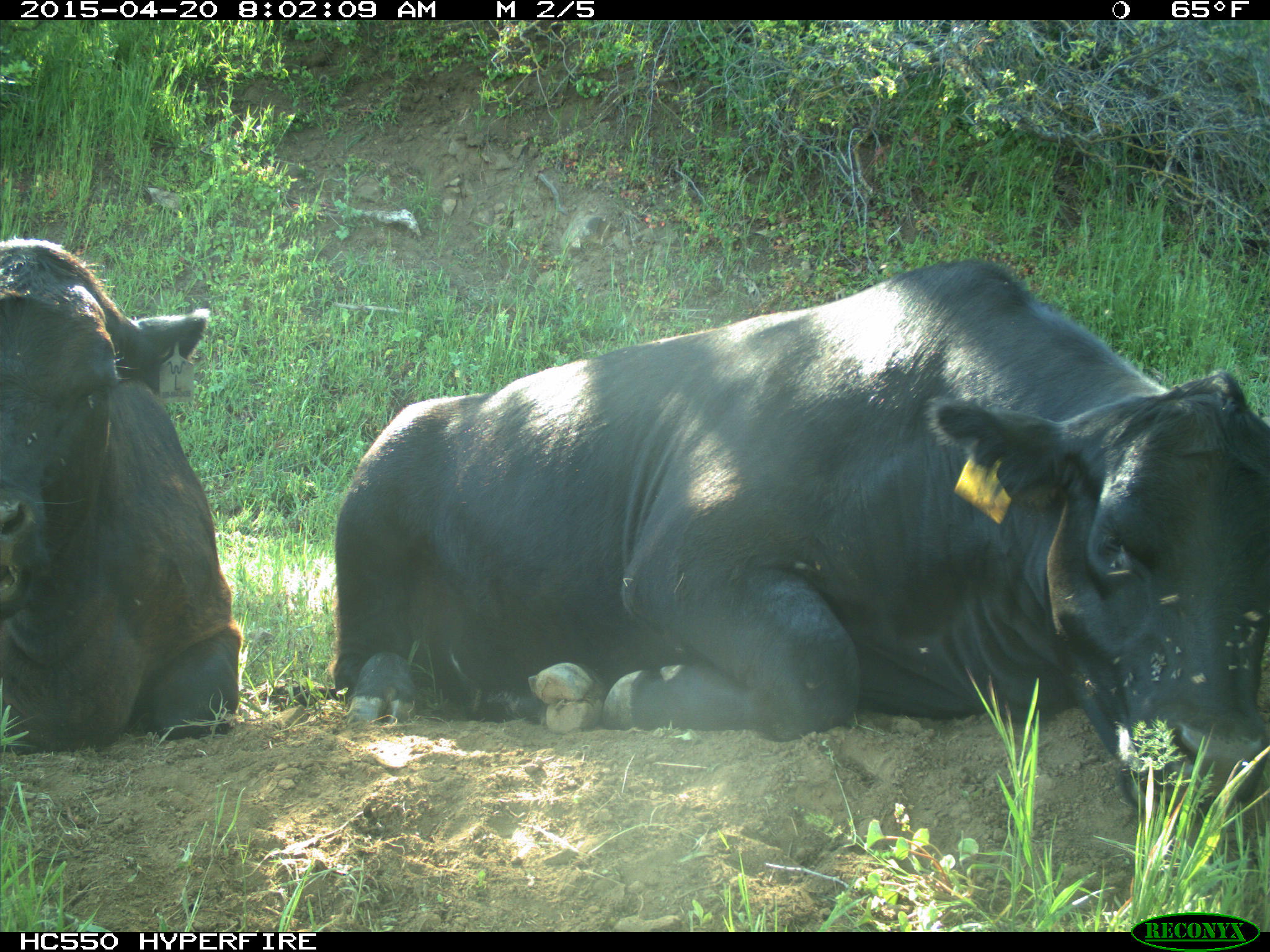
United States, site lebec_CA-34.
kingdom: Animalia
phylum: Chordata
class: Mammalia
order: Artiodactyla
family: Bovidae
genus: Bos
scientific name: Bos taurus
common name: domestic cow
Bos taurus (domestic cow).